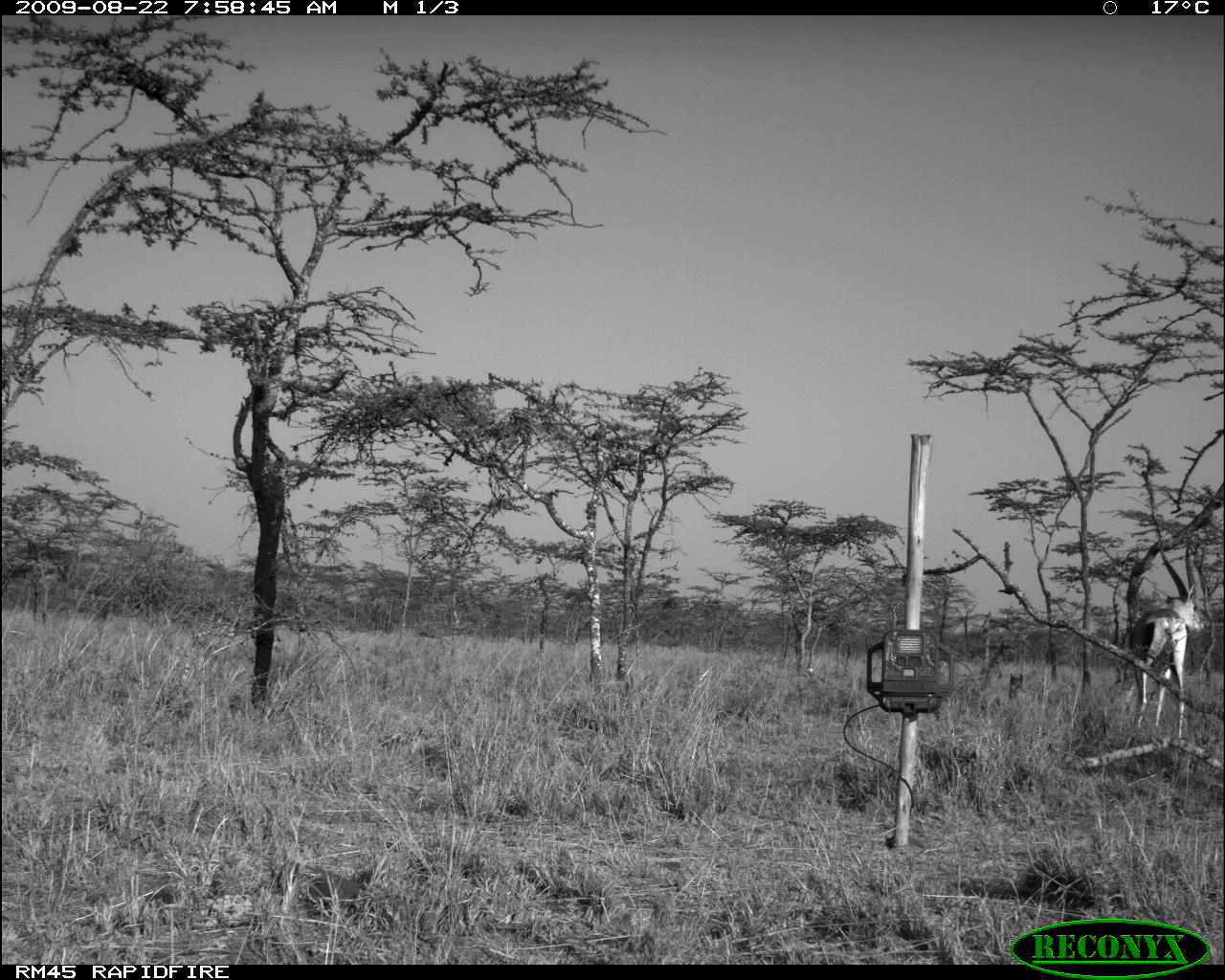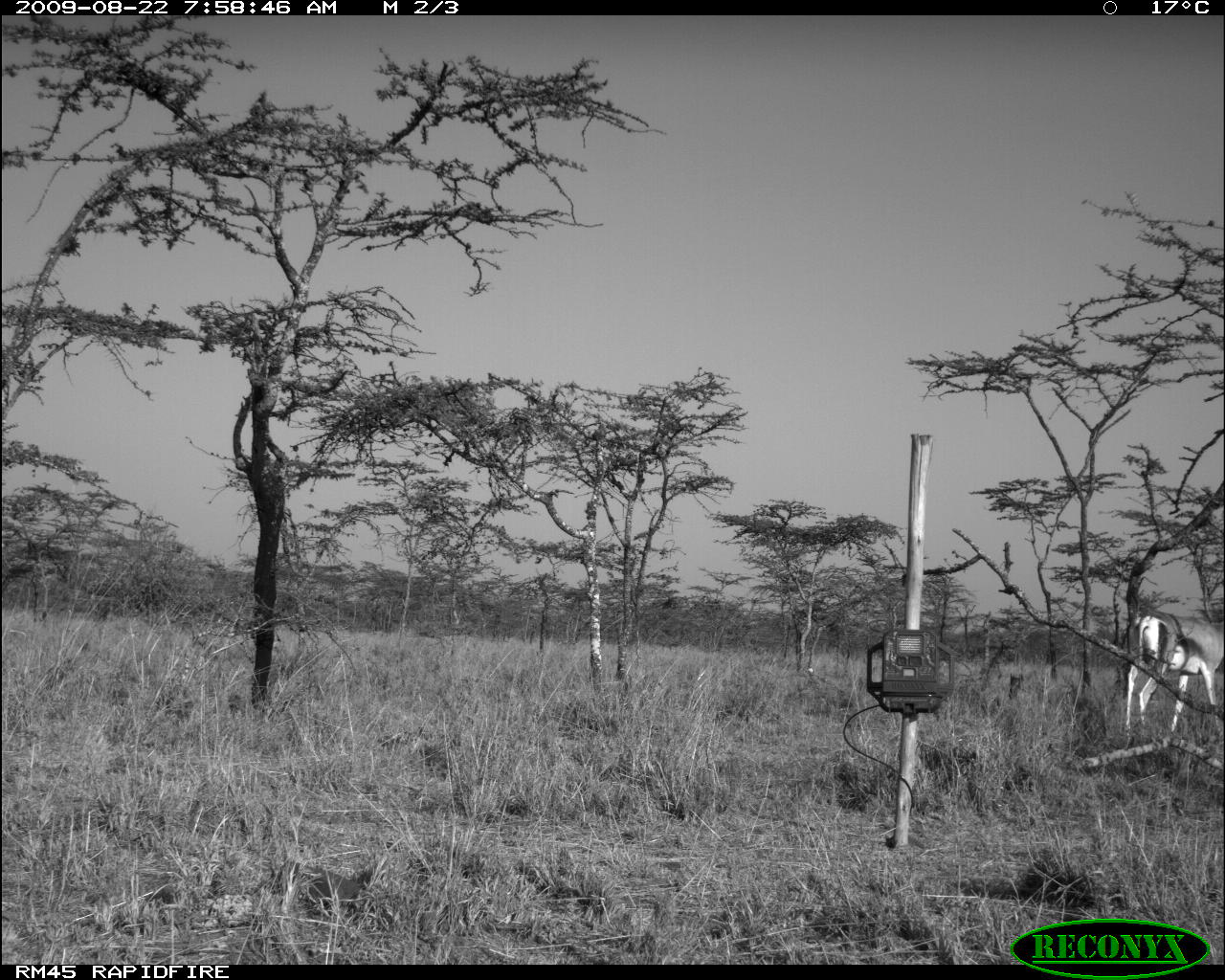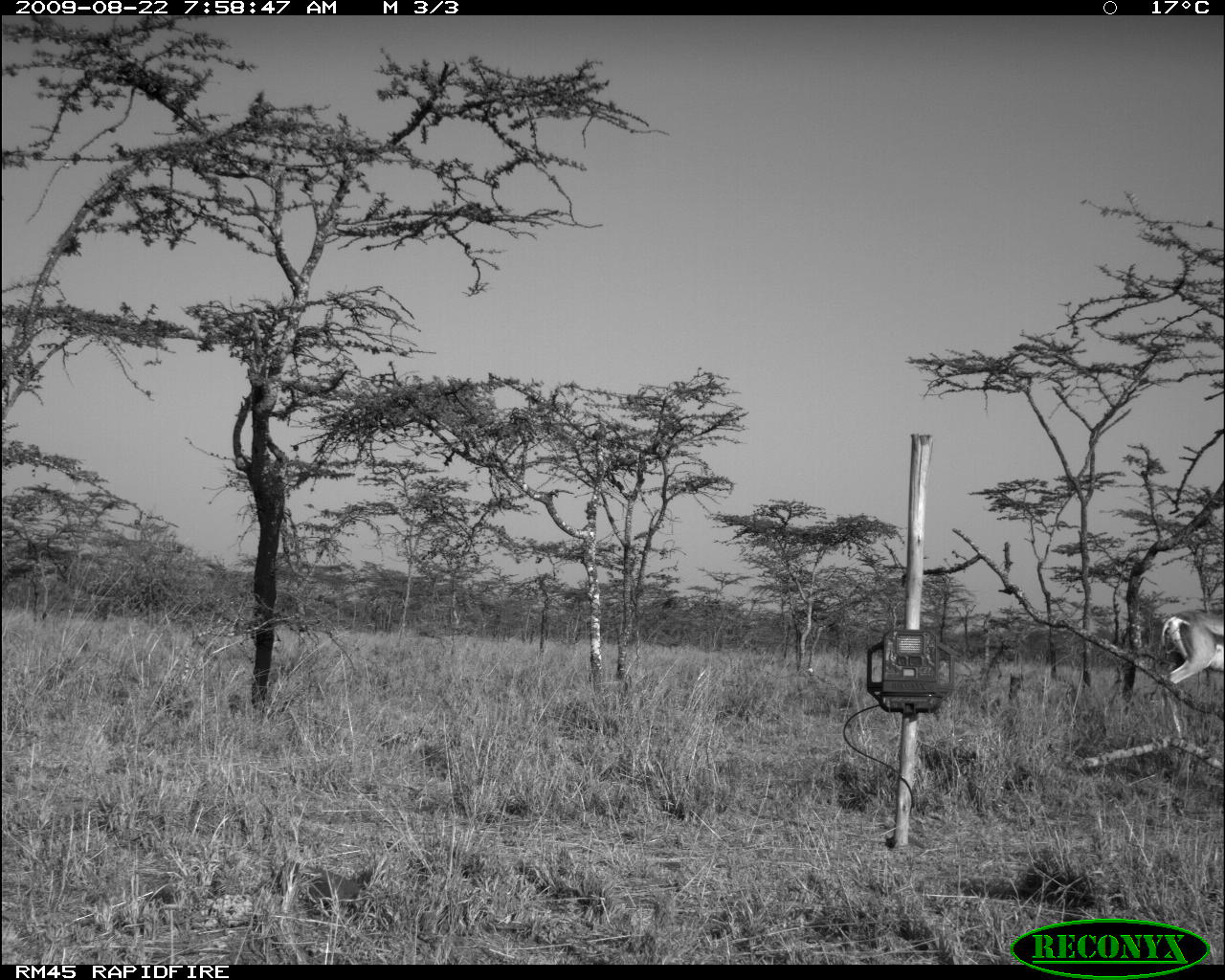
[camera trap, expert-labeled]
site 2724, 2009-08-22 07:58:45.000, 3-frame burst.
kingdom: Animalia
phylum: Chordata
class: Mammalia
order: Artiodactyla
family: Bovidae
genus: Nanger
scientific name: Nanger granti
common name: grant's gazelle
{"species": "Nanger granti (grant's gazelle)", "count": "1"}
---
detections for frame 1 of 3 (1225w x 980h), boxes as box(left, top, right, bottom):
nanger granti: box(1127, 532, 1203, 739)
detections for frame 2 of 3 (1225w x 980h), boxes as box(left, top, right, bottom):
nanger granti: box(1120, 607, 1224, 748)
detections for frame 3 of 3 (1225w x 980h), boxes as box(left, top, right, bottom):
nanger granti: box(1159, 601, 1225, 745)